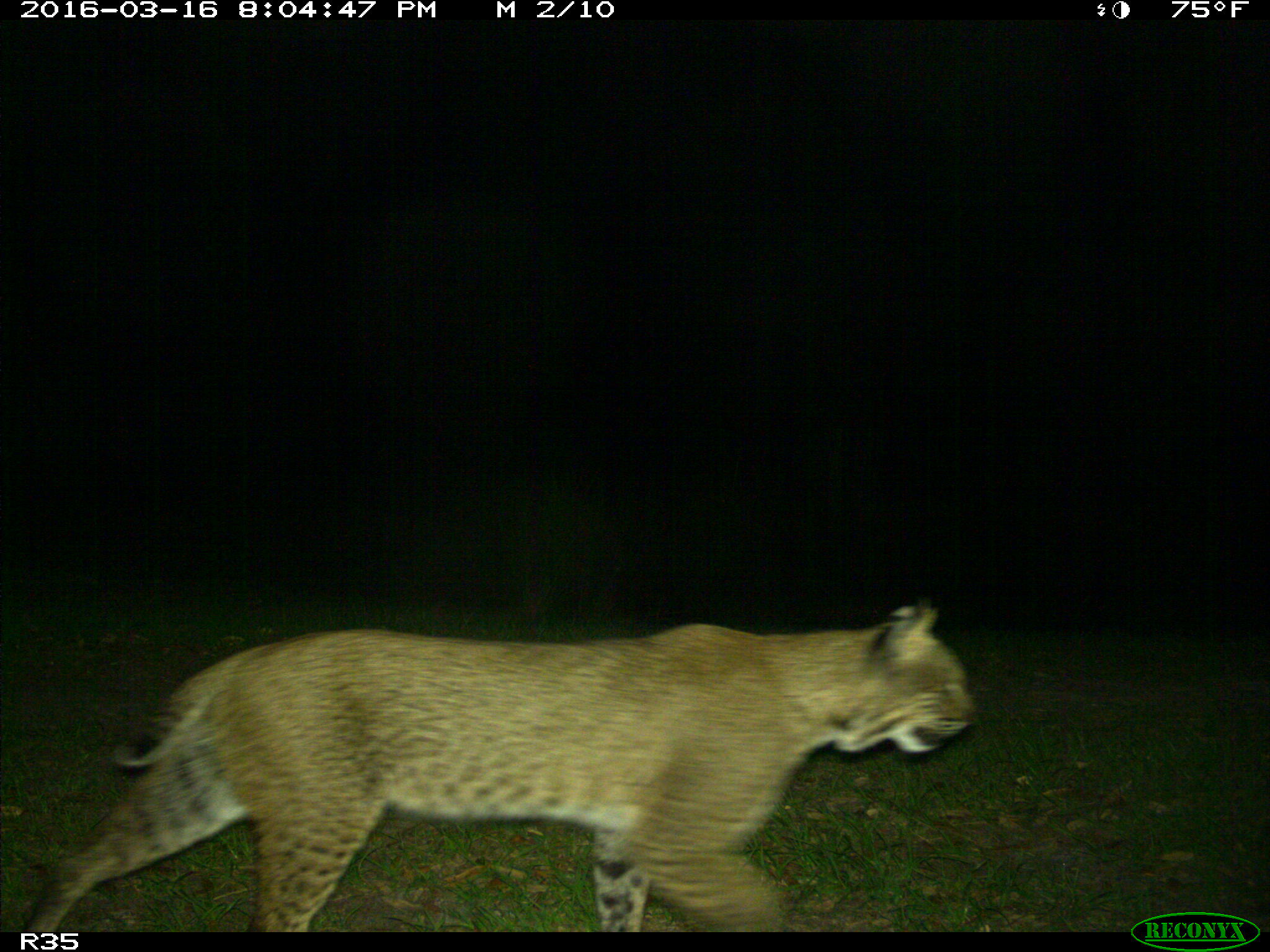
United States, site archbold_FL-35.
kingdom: Animalia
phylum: Chordata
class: Mammalia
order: Carnivora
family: Felidae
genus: Lynx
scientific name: Lynx rufus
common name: bobcat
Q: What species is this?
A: Lynx rufus (bobcat).